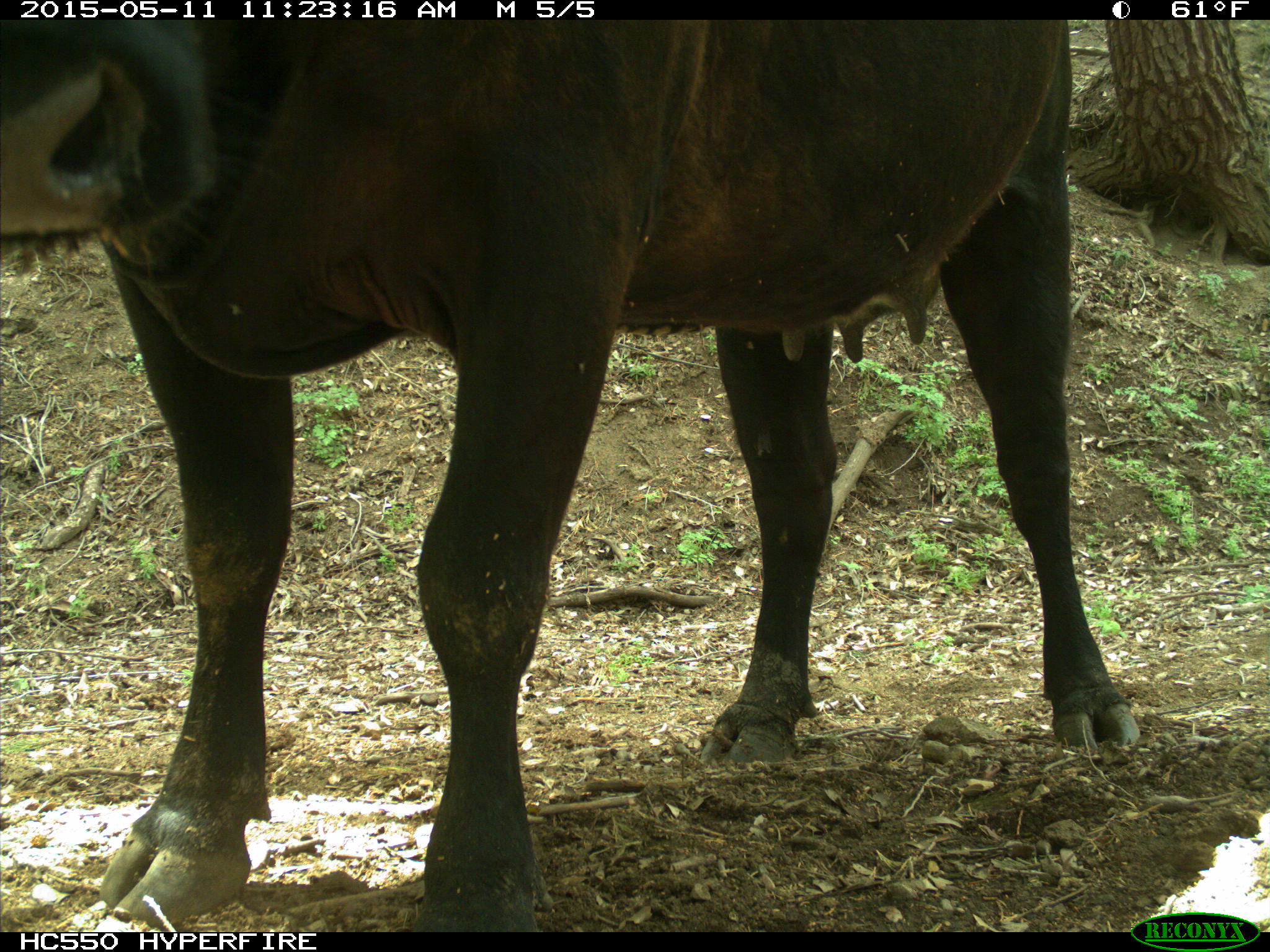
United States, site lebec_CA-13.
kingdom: Animalia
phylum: Chordata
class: Mammalia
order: Artiodactyla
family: Bovidae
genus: Bos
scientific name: Bos taurus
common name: domestic cow